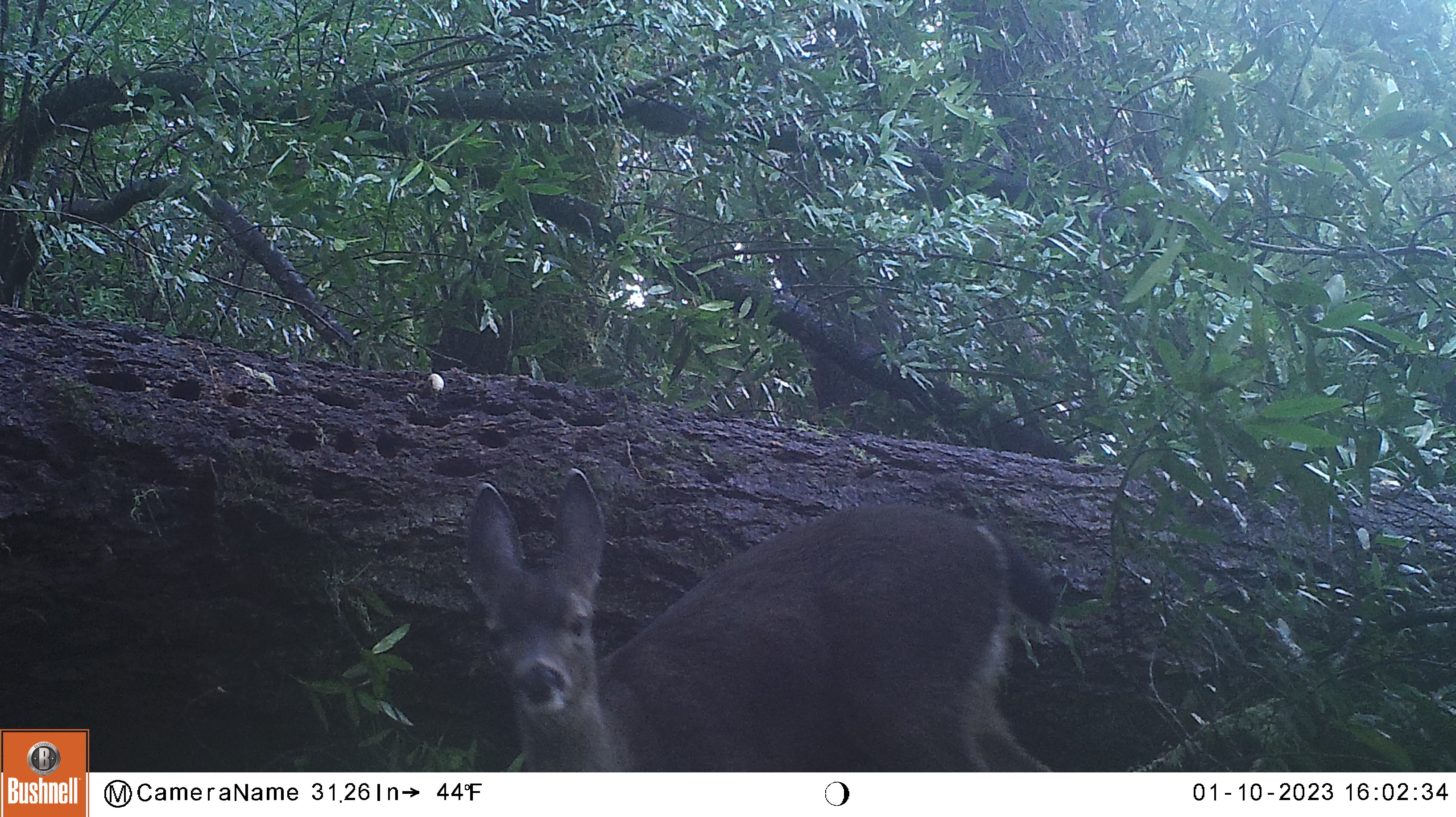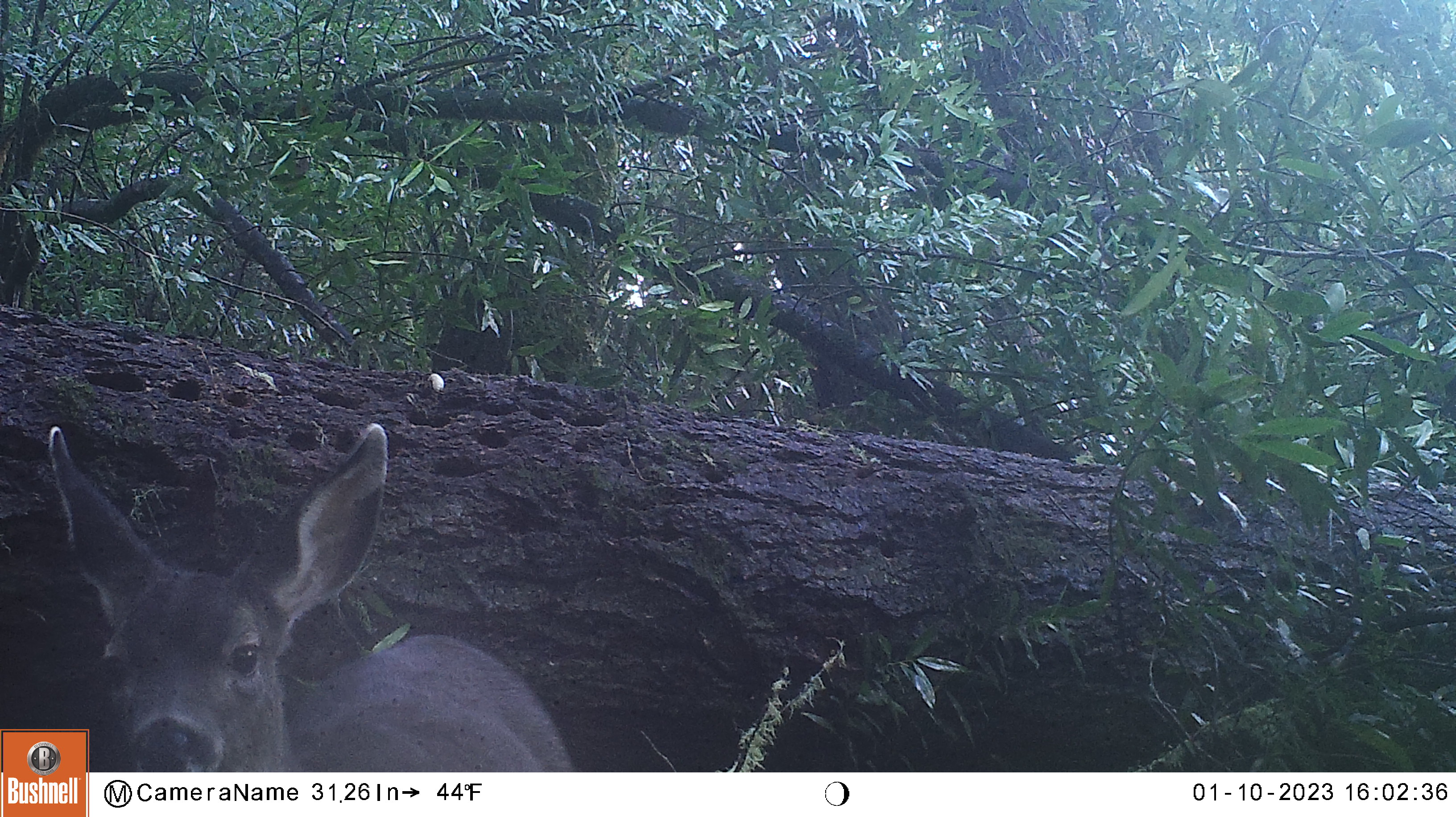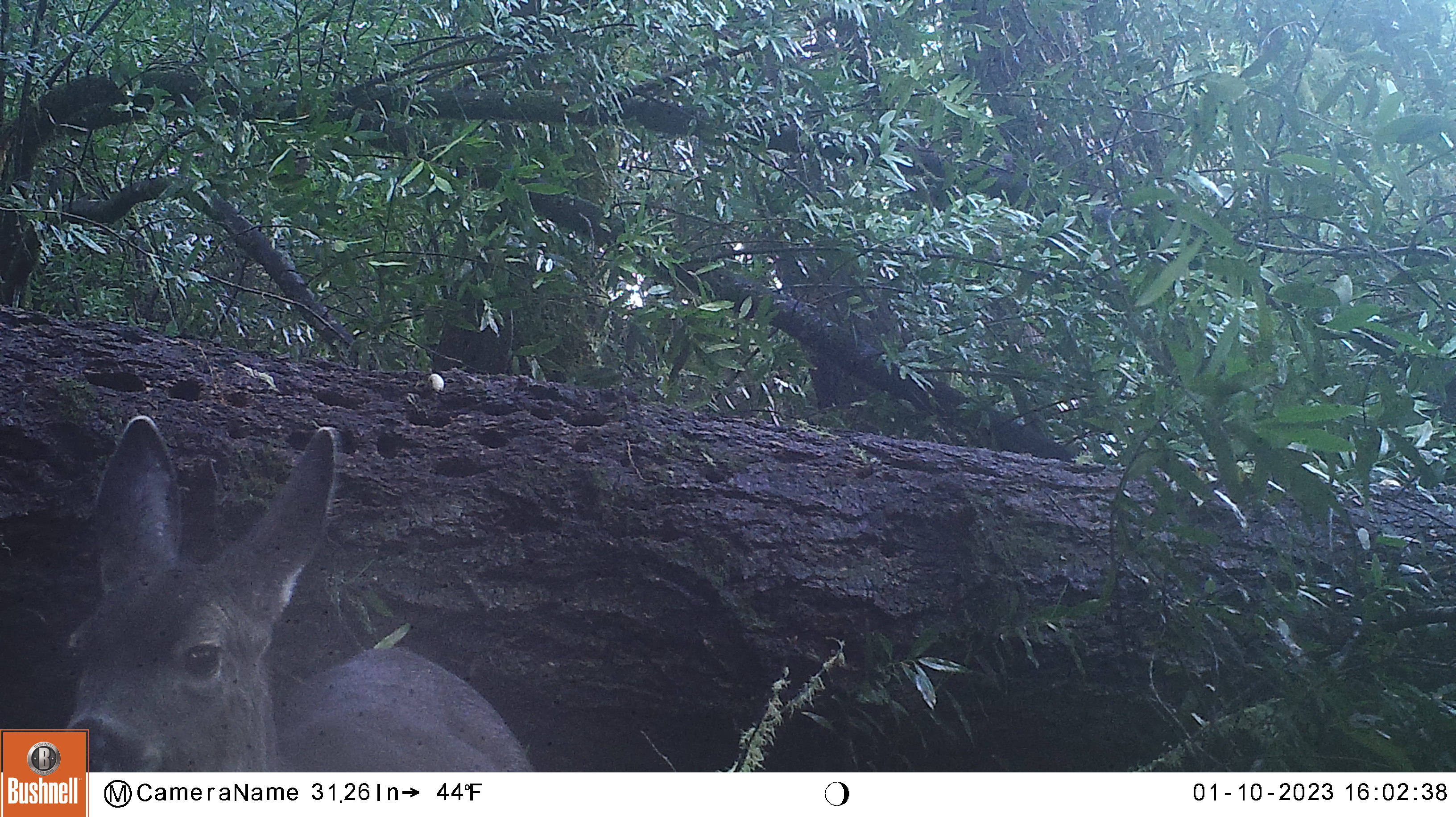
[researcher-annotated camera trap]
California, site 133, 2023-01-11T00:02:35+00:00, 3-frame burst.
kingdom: Animalia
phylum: Chordata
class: Mammalia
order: Artiodactyla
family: Cervidae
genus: Odocoileus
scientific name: Odocoileus hemionus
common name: mule deer